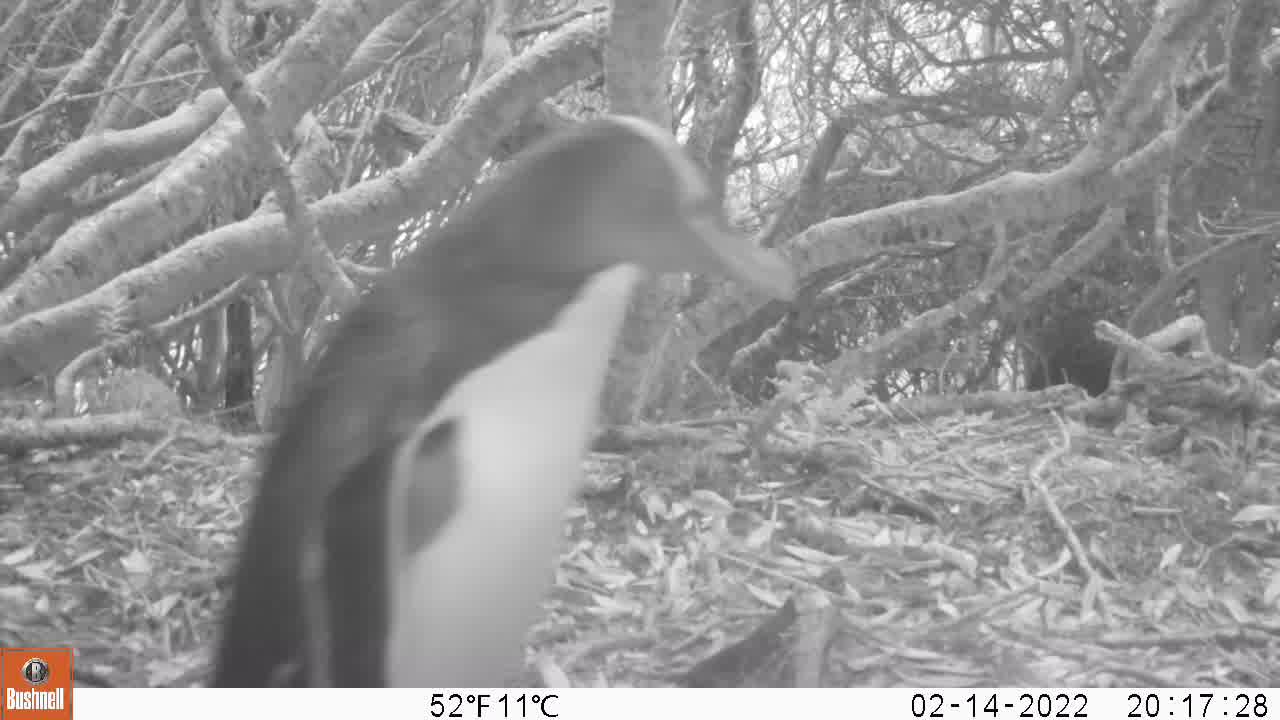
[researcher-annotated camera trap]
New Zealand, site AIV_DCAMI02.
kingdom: Animalia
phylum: Chordata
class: Aves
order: Sphenisciformes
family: Spheniscidae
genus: Megadyptes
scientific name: Megadyptes antipodes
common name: yellow-eyed penguin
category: yellow eyed penguin